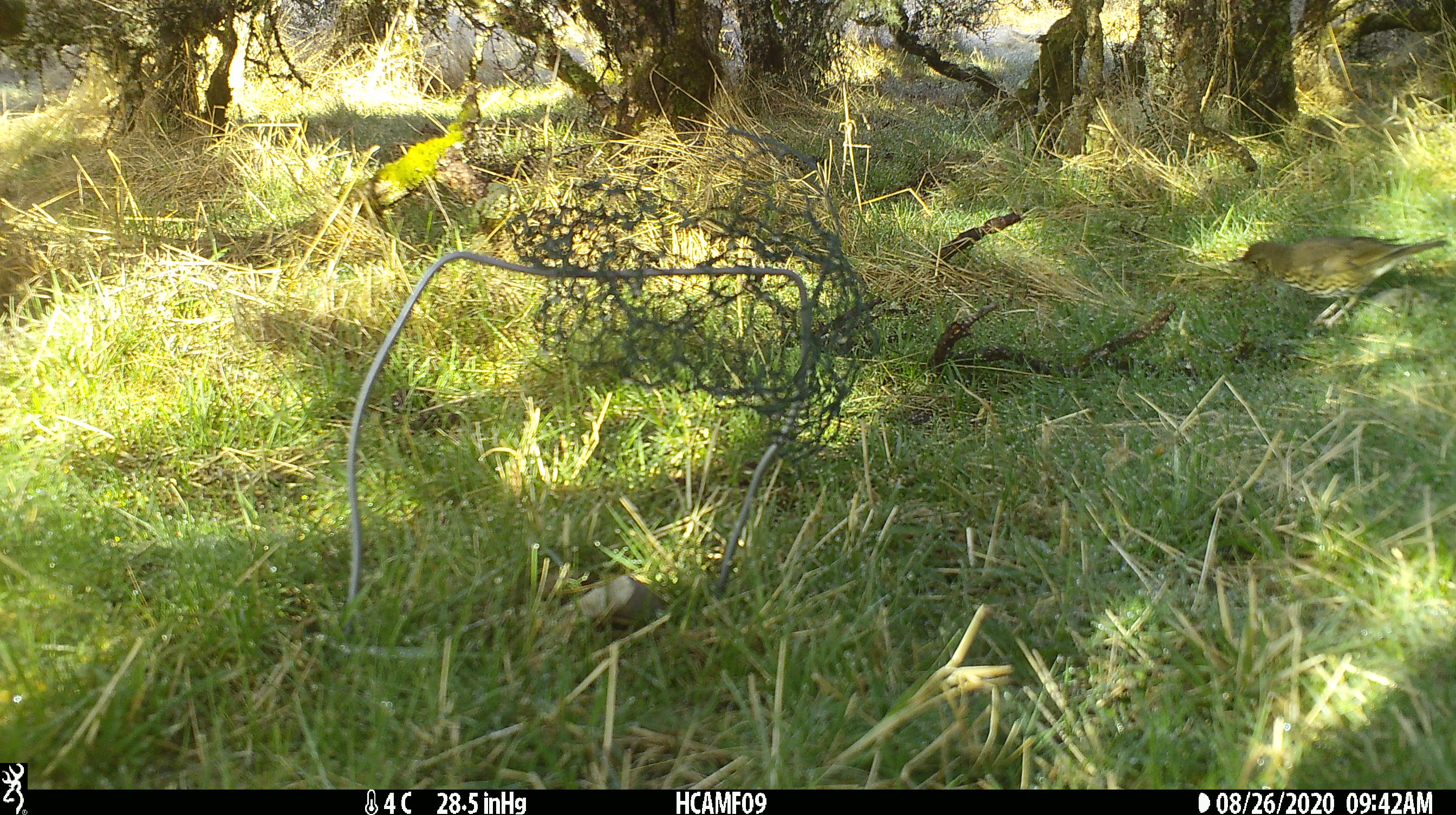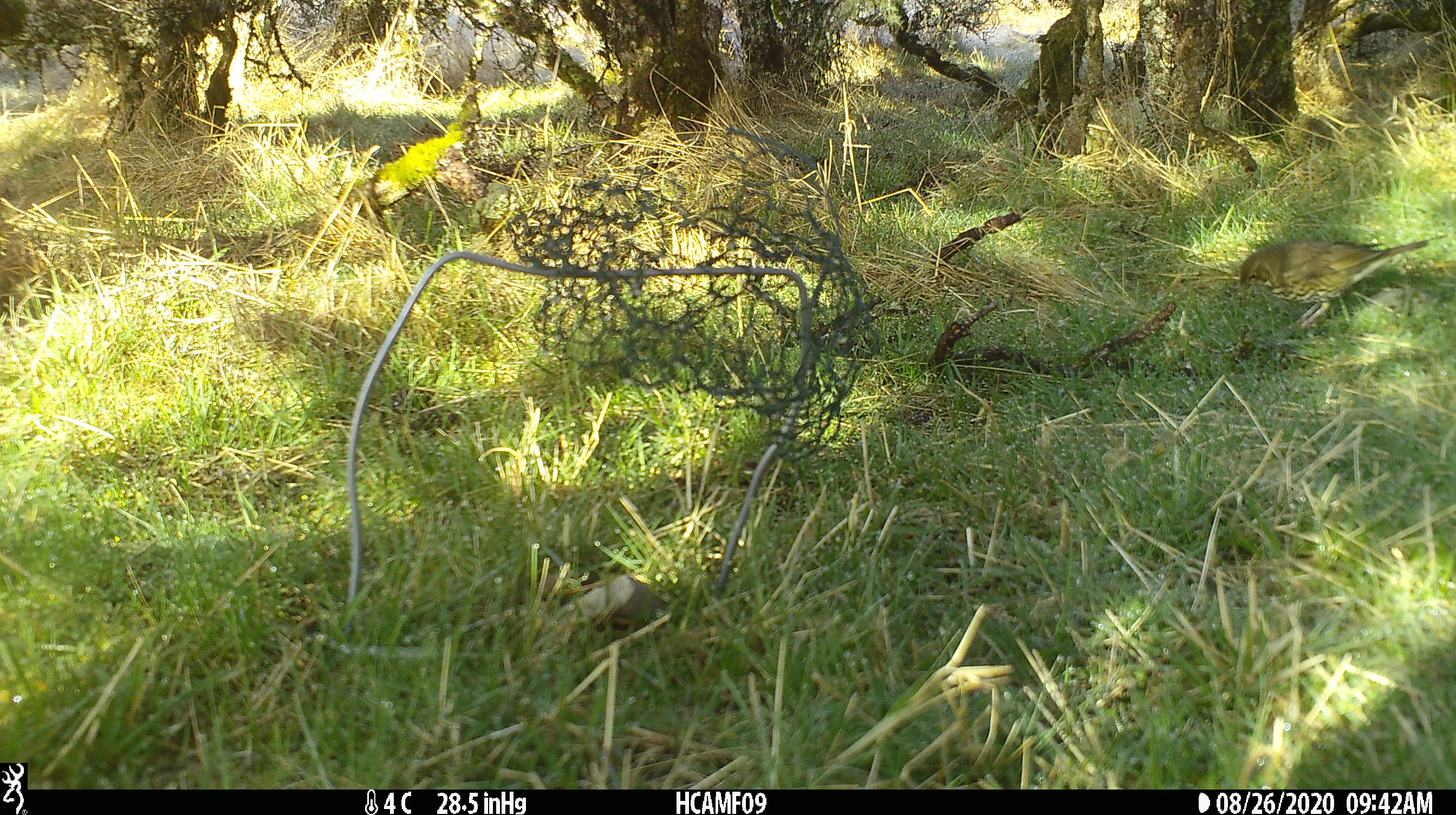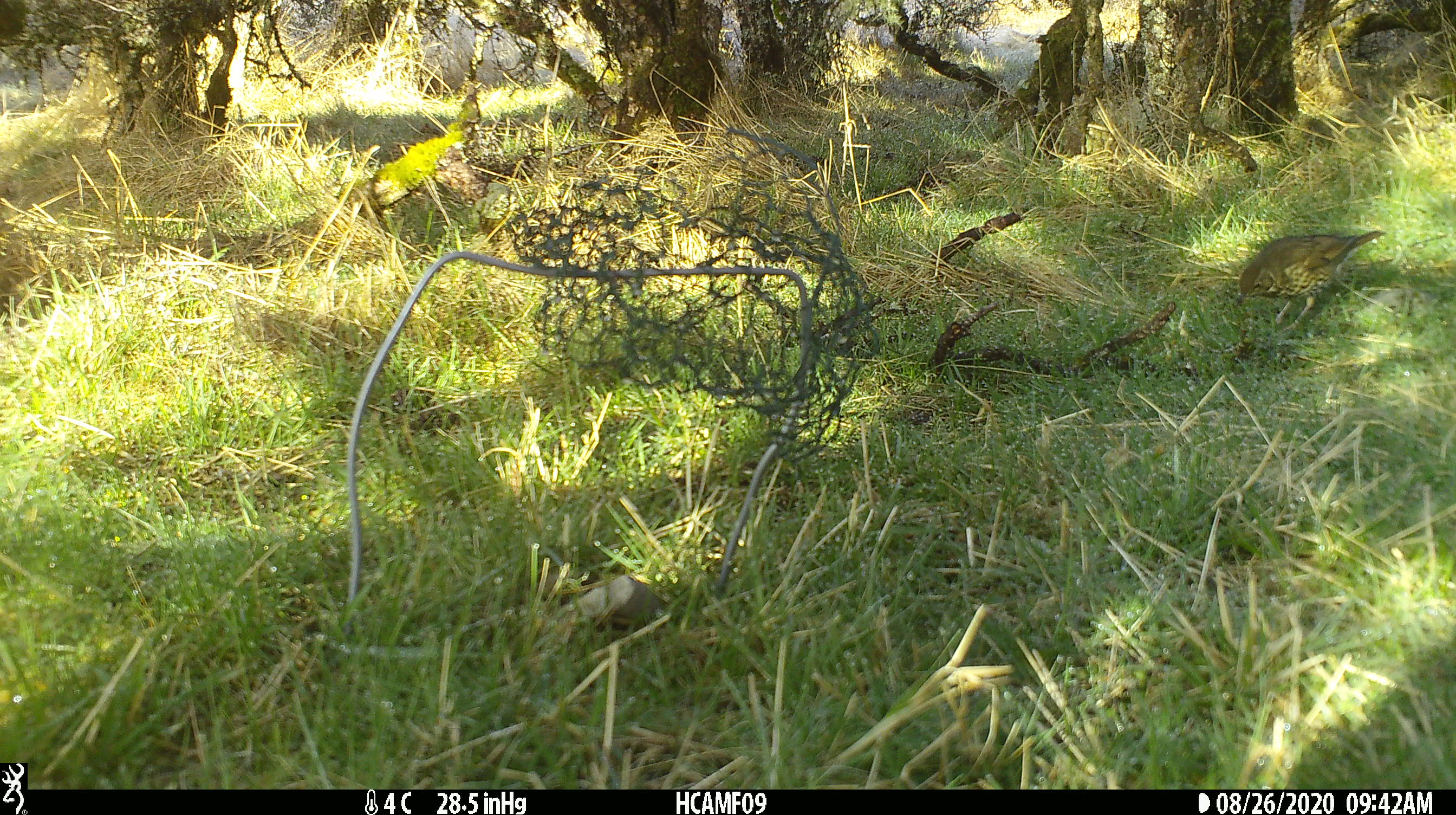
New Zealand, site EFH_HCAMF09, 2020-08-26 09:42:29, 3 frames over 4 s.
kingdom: Animalia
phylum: Chordata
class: Aves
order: Passeriformes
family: Turdidae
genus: Turdus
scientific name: Turdus philomelos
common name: song thrush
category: thrush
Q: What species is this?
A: Thrush (song thrush) (Turdus philomelos).